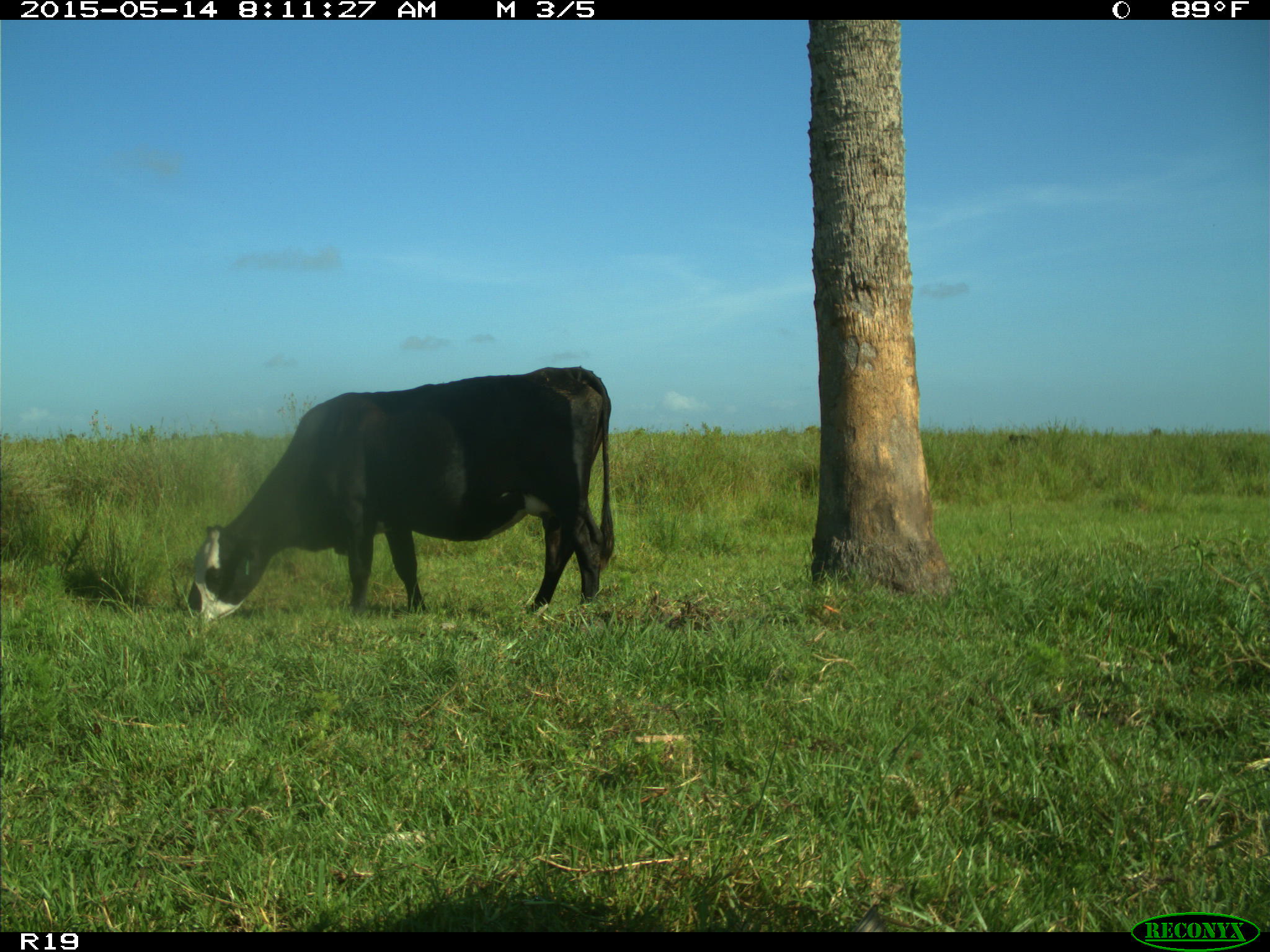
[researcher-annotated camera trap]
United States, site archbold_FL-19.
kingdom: Animalia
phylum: Chordata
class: Mammalia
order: Artiodactyla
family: Bovidae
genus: Bos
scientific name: Bos taurus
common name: domestic cow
Bos taurus (domestic cow).